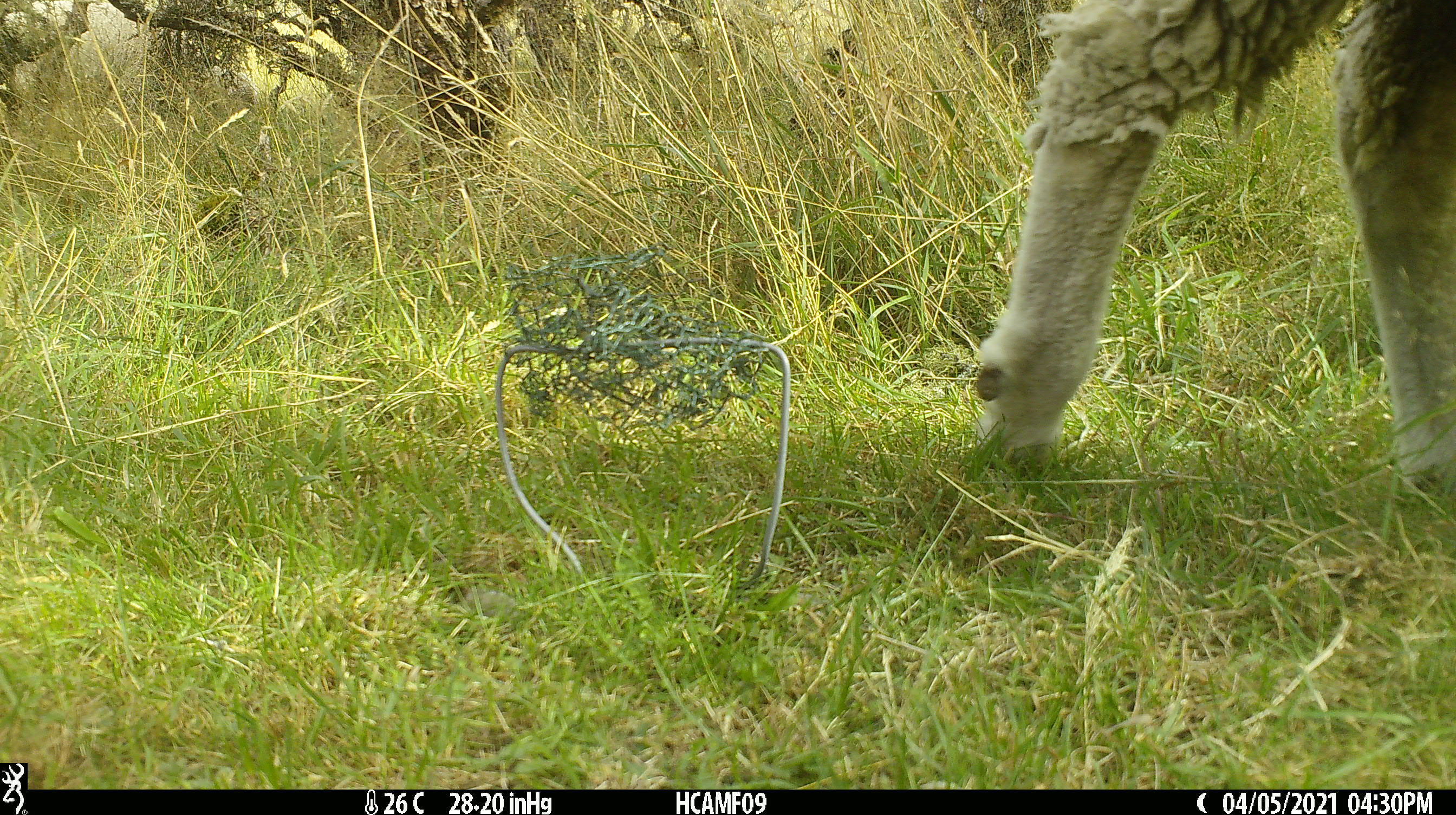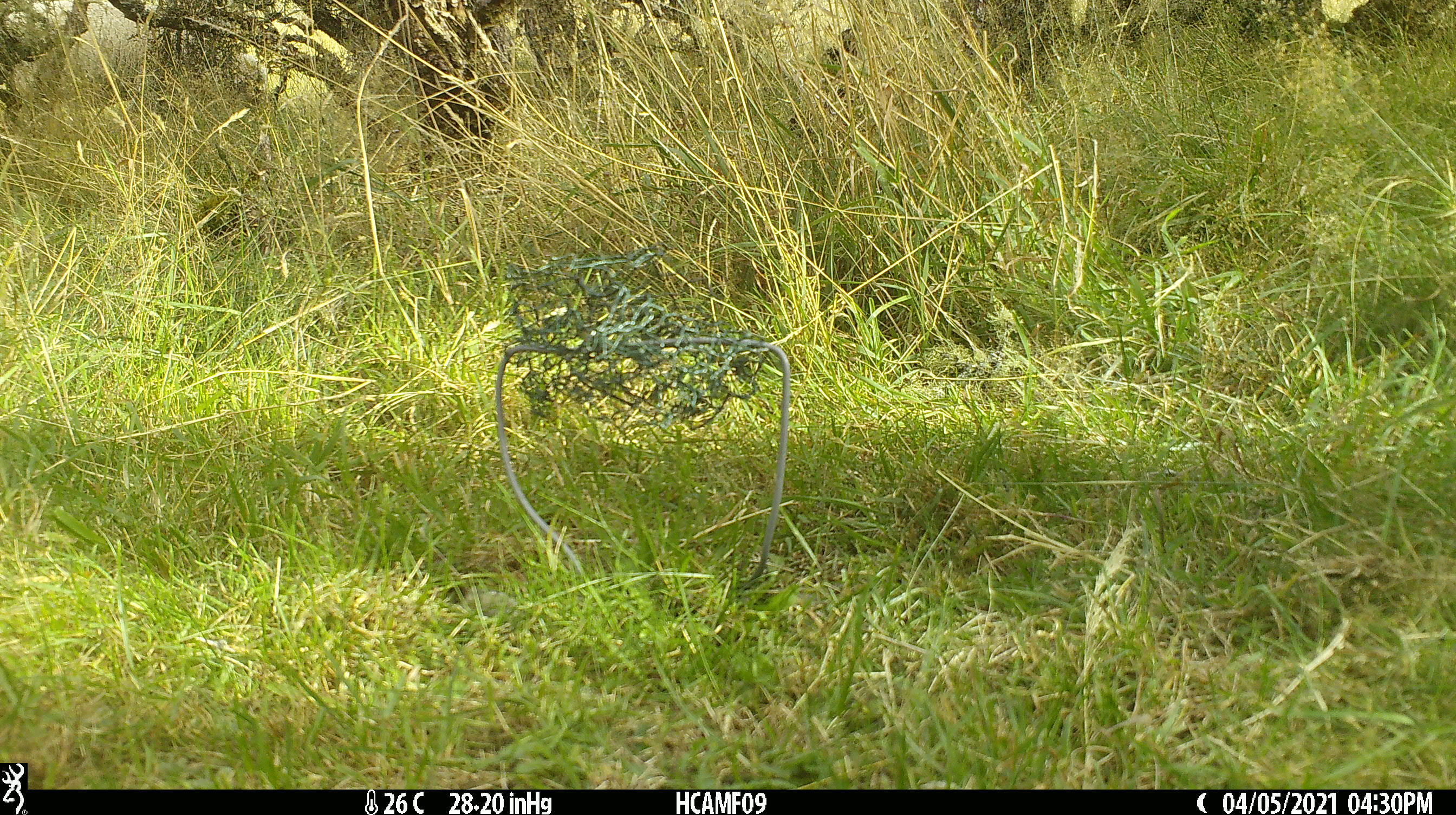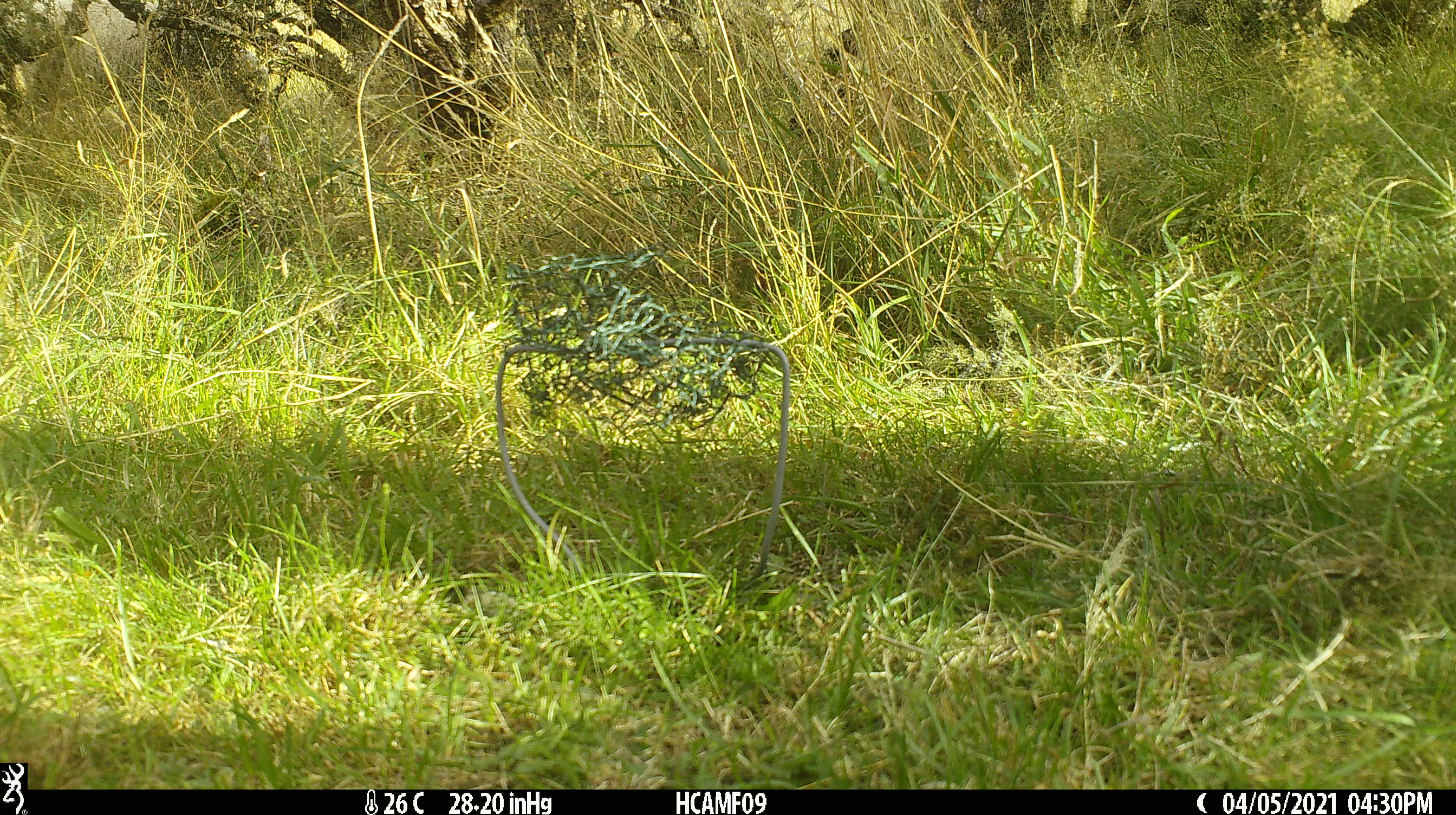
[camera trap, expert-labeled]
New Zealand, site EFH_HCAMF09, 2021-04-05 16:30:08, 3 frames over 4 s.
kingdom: Animalia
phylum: Chordata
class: Mammalia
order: Artiodactyla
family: Bovidae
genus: Ovis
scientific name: Ovis aries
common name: domestic sheep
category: sheep